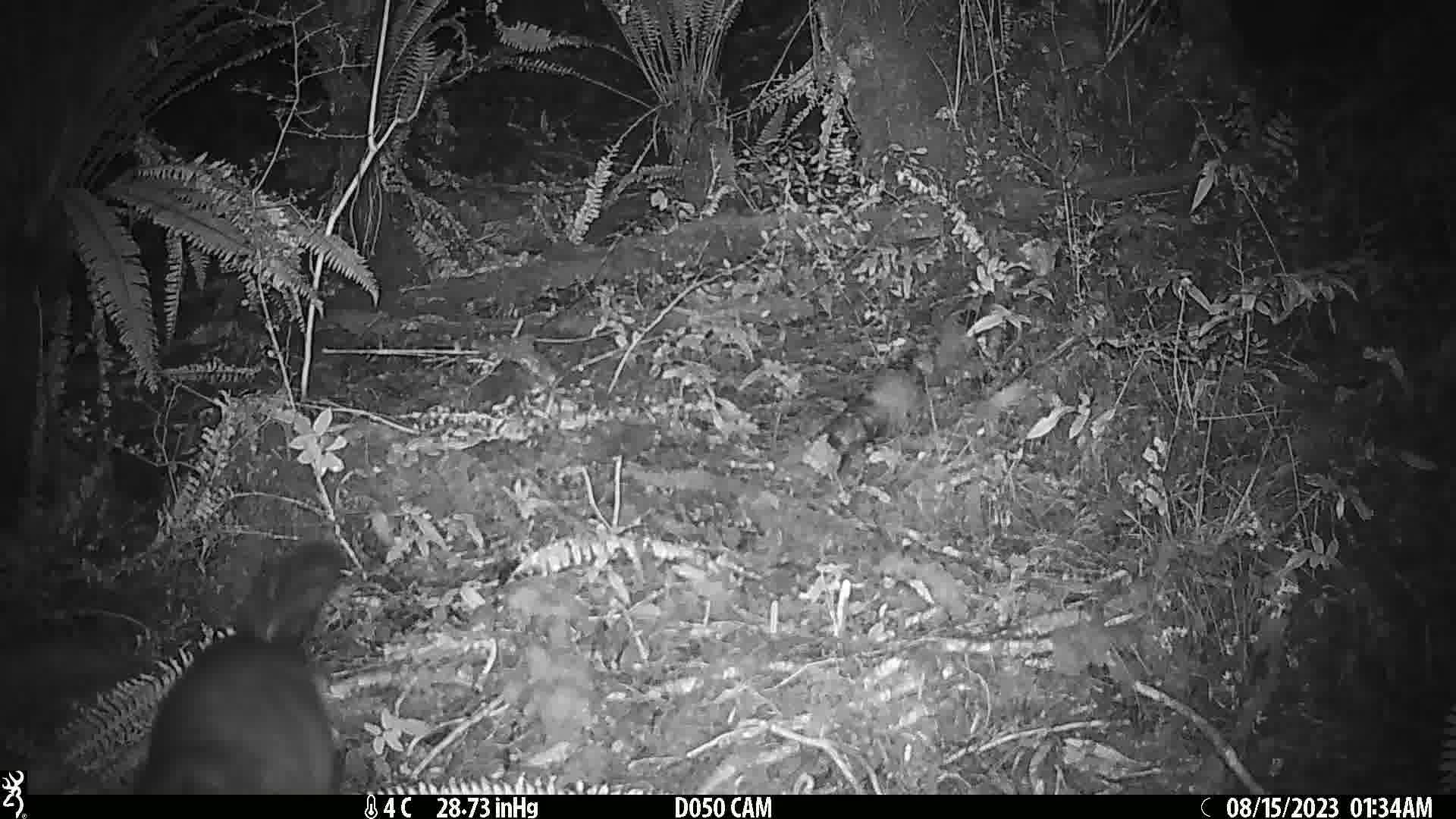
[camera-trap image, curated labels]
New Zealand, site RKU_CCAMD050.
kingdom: Animalia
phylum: Chordata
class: Mammalia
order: Diprotodontia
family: Phalangeridae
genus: Trichosurus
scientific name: Trichosurus vulpecula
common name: common brushtail possum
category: possum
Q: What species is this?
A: Possum (common brushtail possum) (Trichosurus vulpecula).